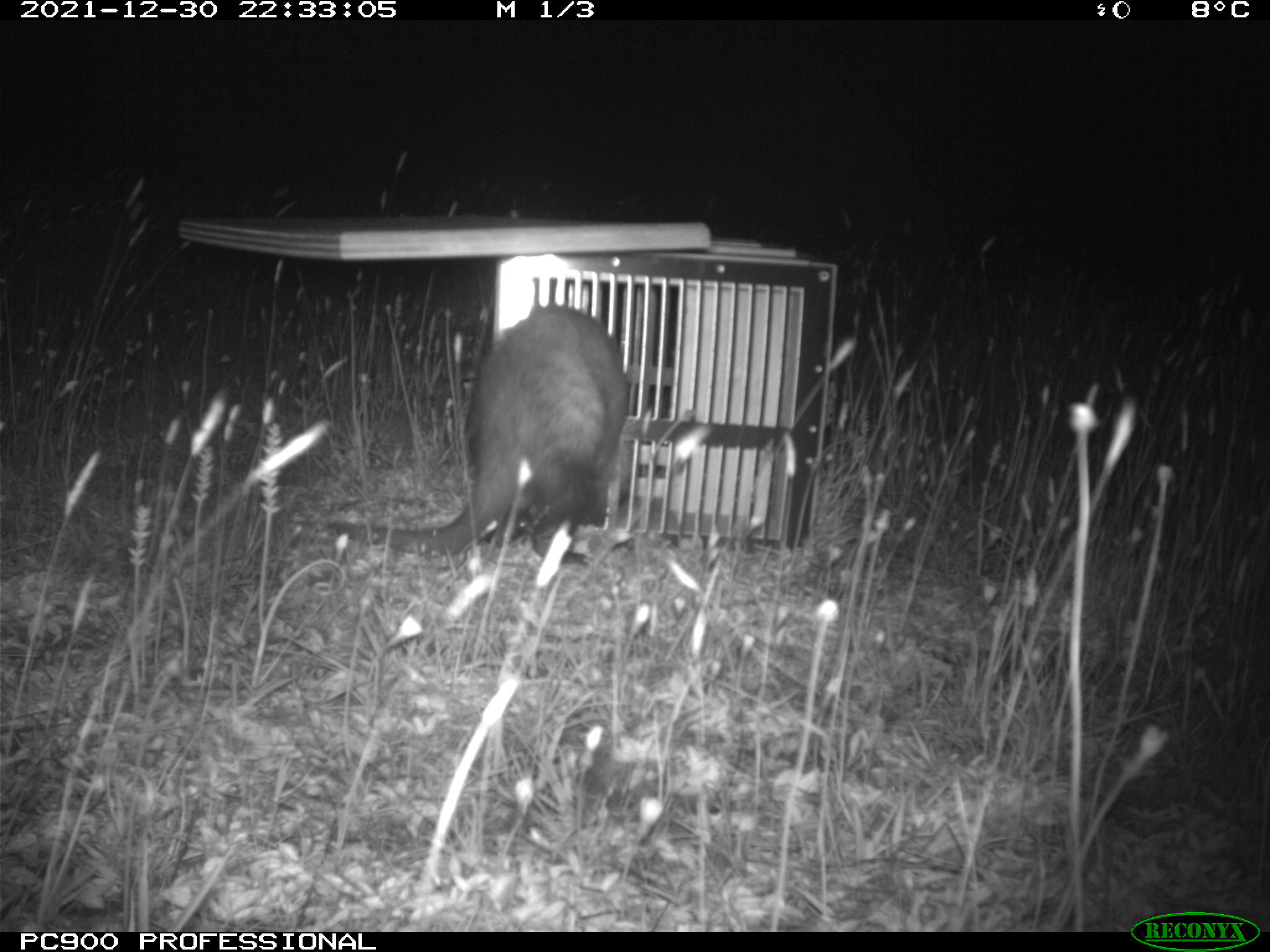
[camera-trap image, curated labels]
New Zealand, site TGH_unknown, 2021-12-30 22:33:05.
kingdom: Animalia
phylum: Chordata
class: Mammalia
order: Carnivora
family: Mustelidae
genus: Mustela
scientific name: Mustela furo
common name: ferret